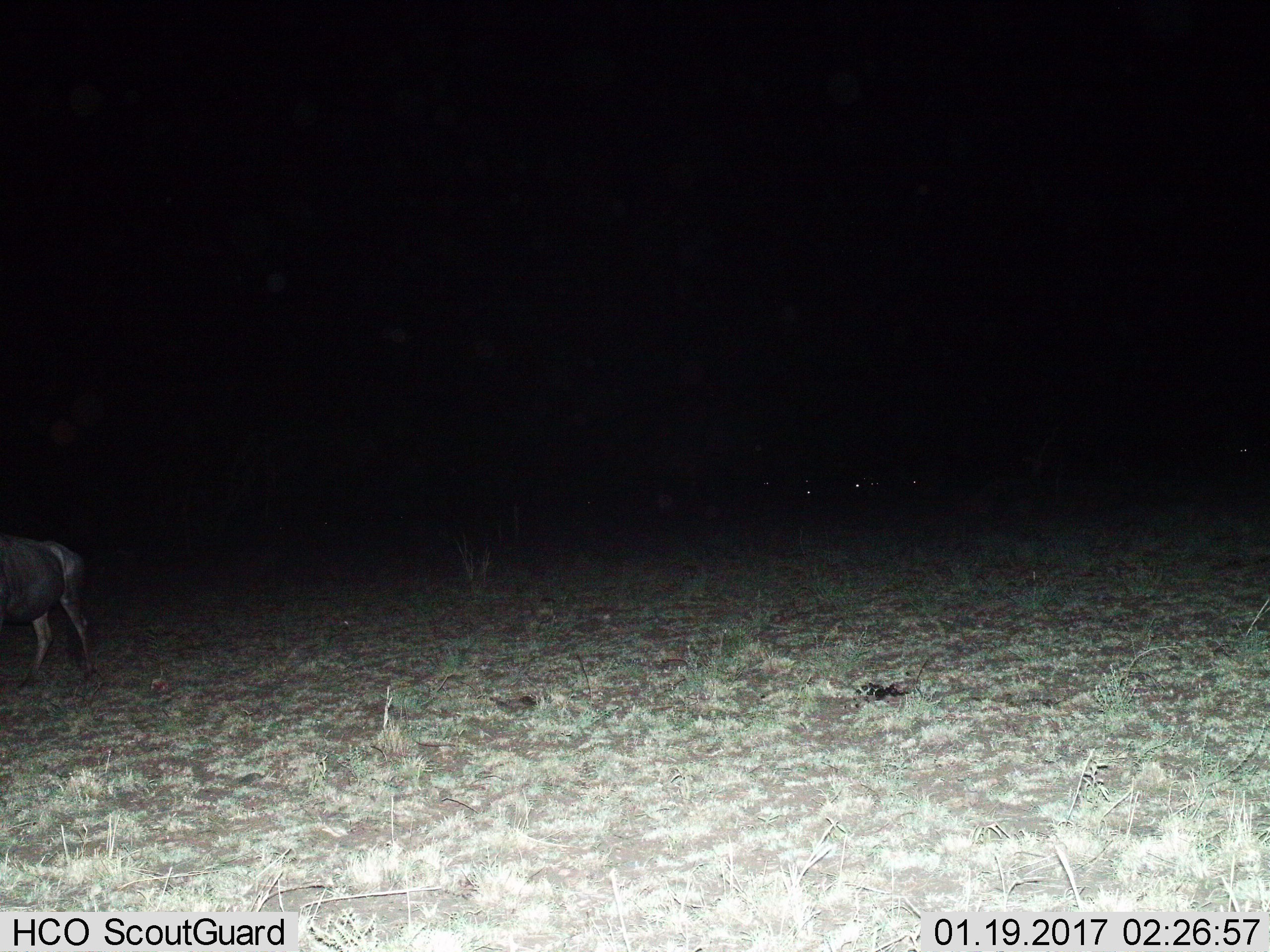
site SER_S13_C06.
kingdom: Animalia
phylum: Chordata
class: Mammalia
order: Artiodactyla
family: Bovidae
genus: Connochaetes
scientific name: Connochaetes taurinus taurinus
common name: blue wildebeest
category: wildebeestblue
Wildebeestblue (blue wildebeest) (Connochaetes taurinus taurinus), count 5. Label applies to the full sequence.